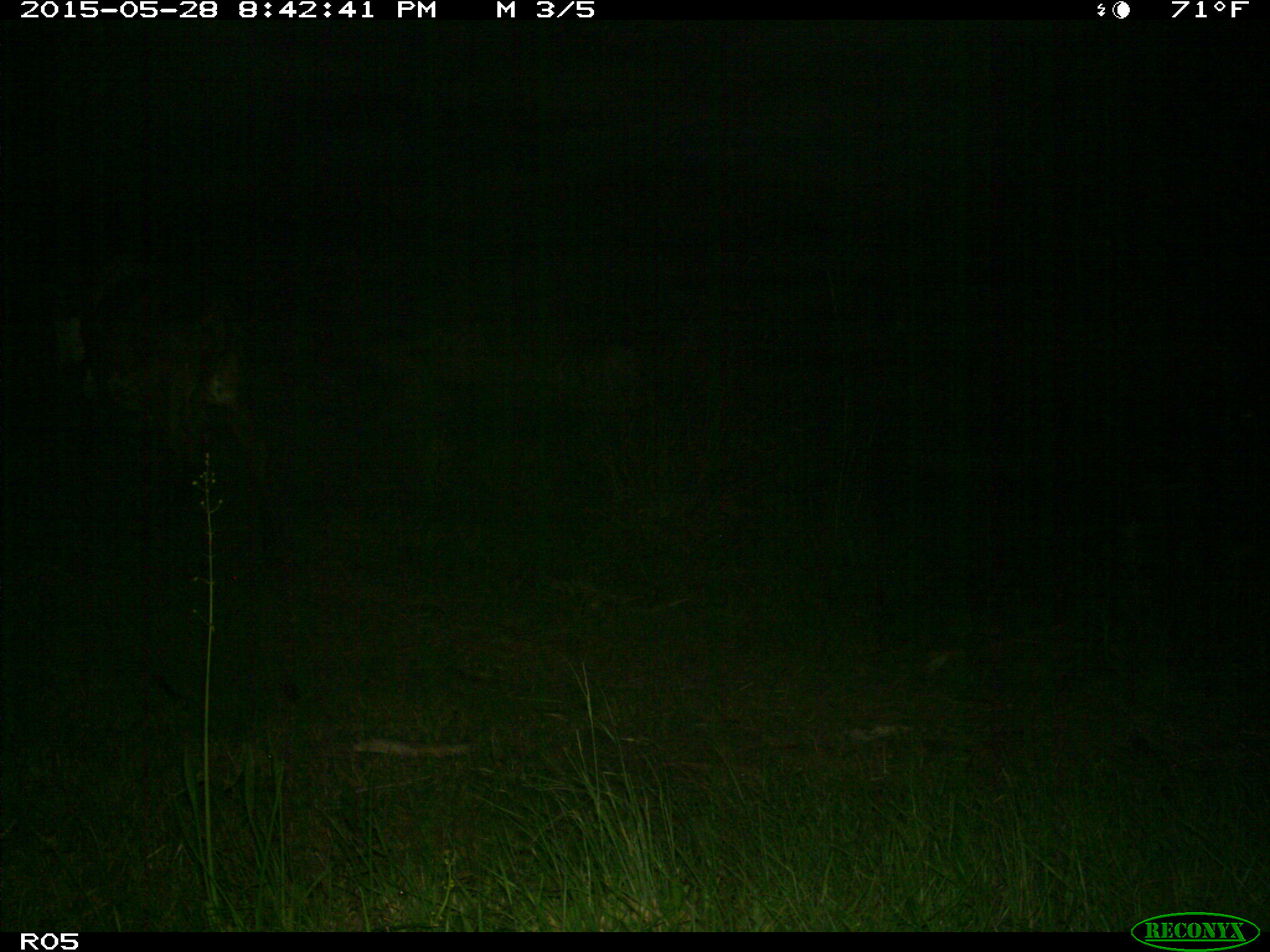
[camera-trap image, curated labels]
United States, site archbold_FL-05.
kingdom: Animalia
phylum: Chordata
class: Mammalia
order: Artiodactyla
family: Bovidae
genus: Bos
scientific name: Bos taurus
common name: domestic cow